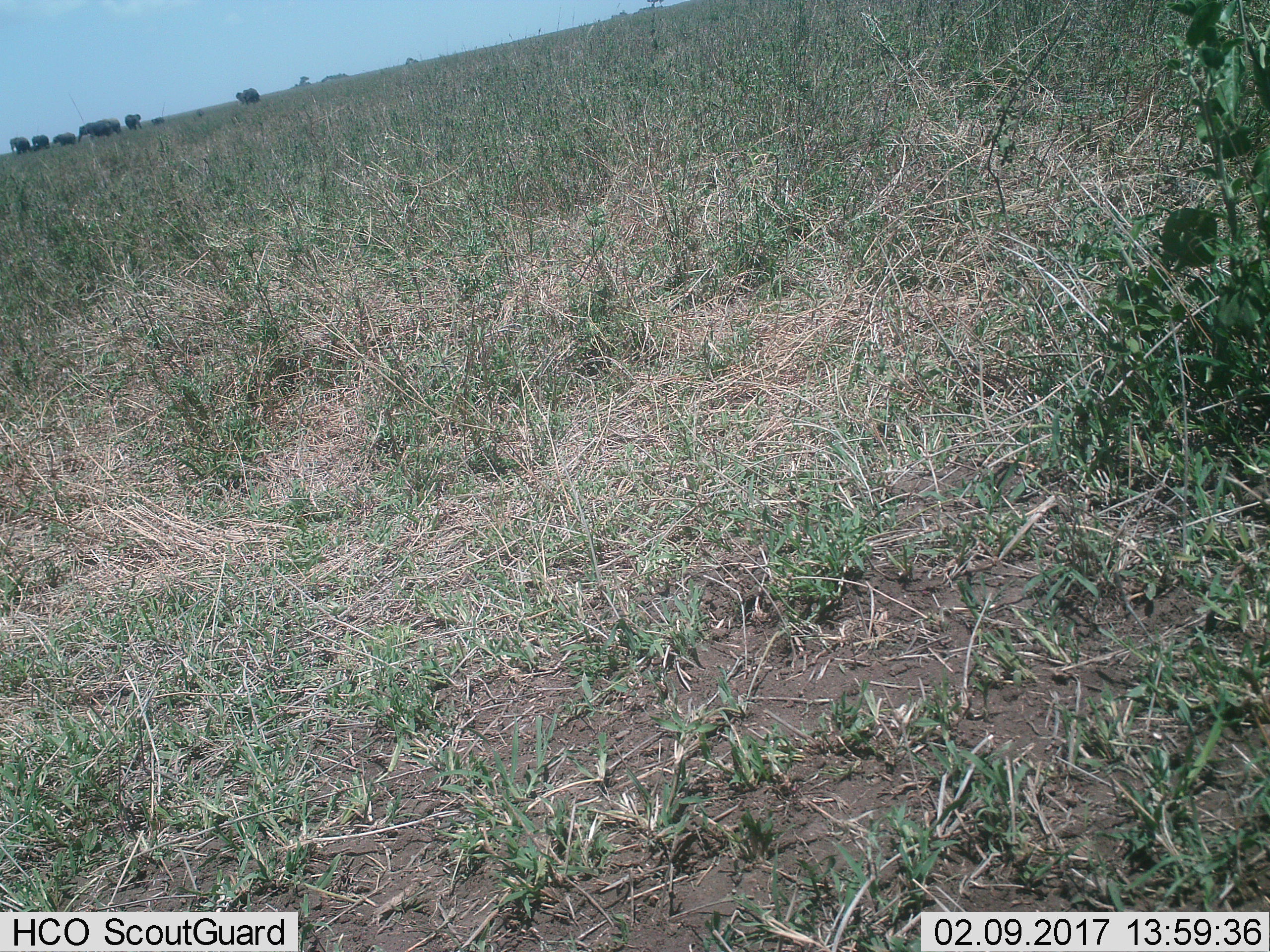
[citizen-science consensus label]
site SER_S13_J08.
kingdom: Animalia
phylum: Chordata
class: Mammalia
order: Proboscidea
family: Elephantidae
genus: Loxodonta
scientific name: Loxodonta africana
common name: african bush elephant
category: elephant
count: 8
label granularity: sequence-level